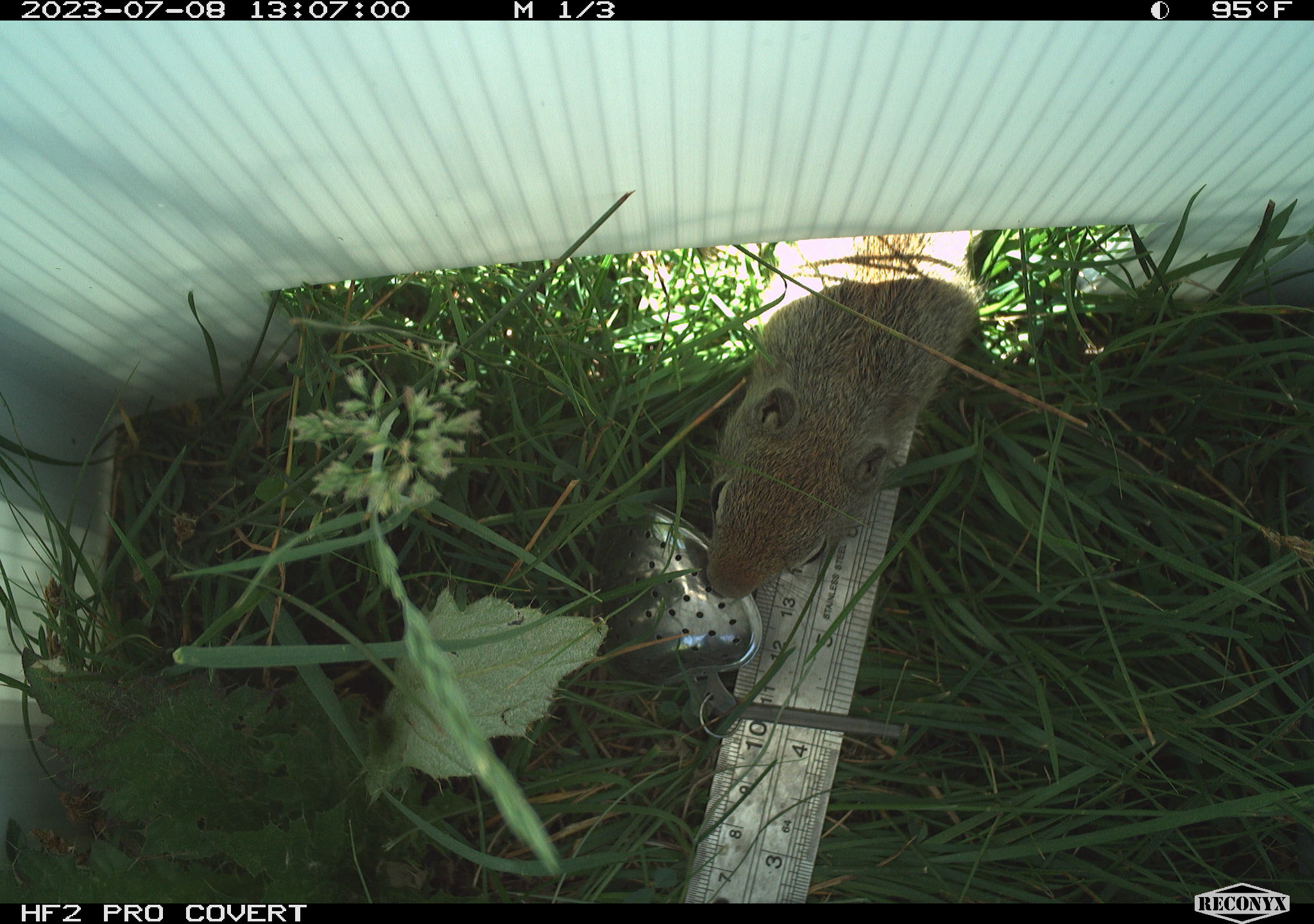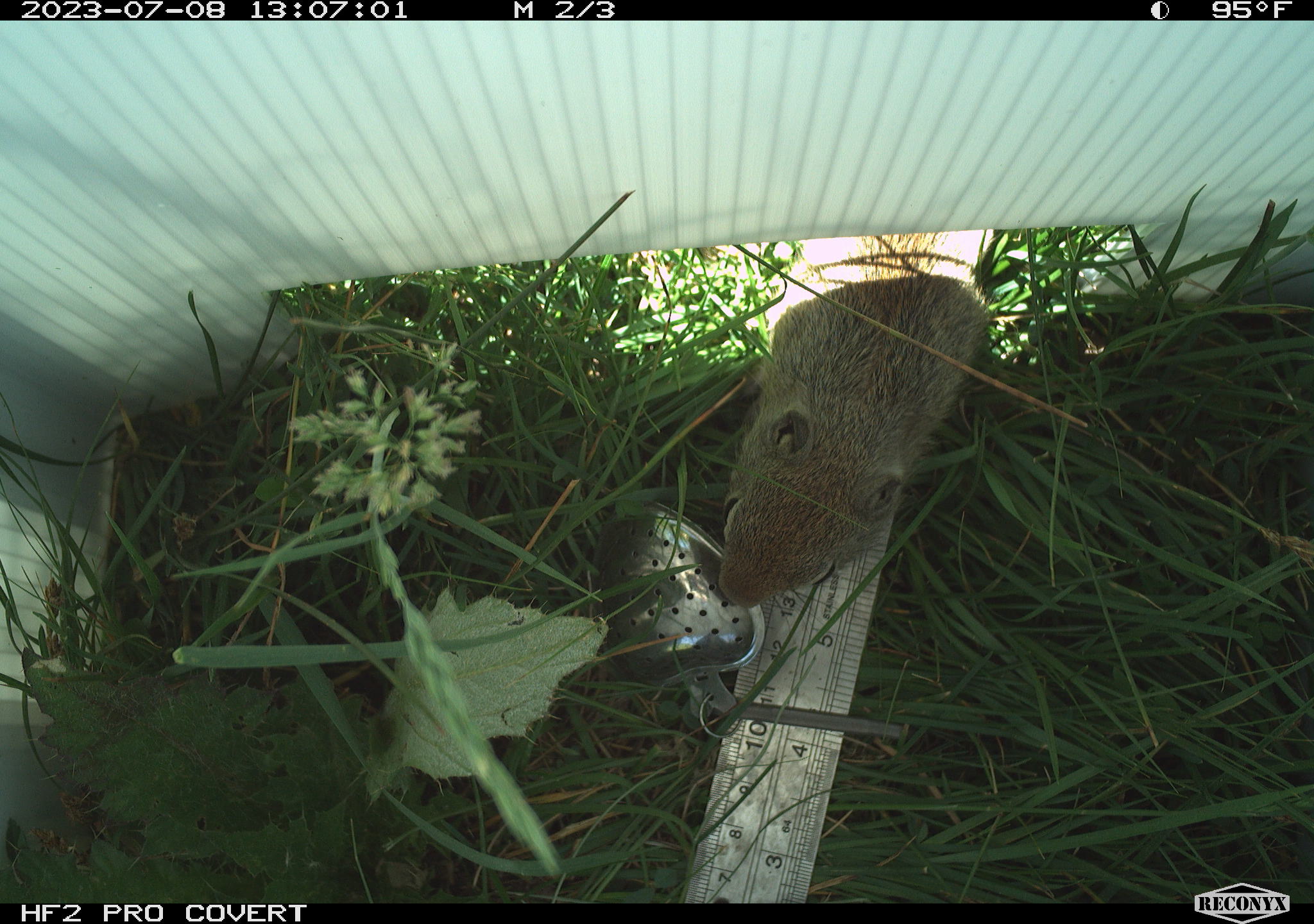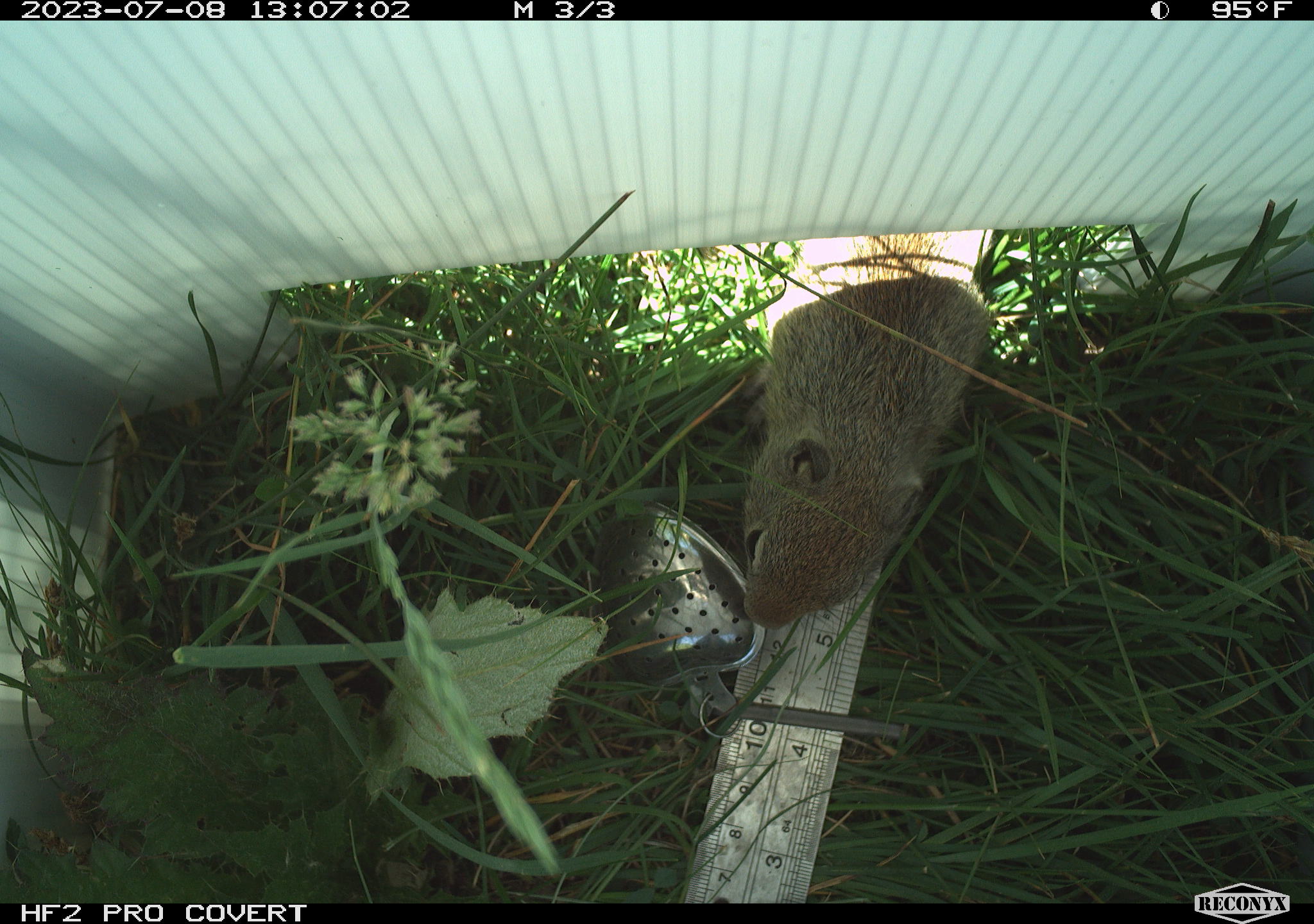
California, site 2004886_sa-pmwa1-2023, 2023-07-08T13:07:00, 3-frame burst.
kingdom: Animalia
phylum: Chordata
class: Mammalia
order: Rodentia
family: Sciuridae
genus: Urocitellus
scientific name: Urocitellus beldingi beldingi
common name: belding's ground squirrel